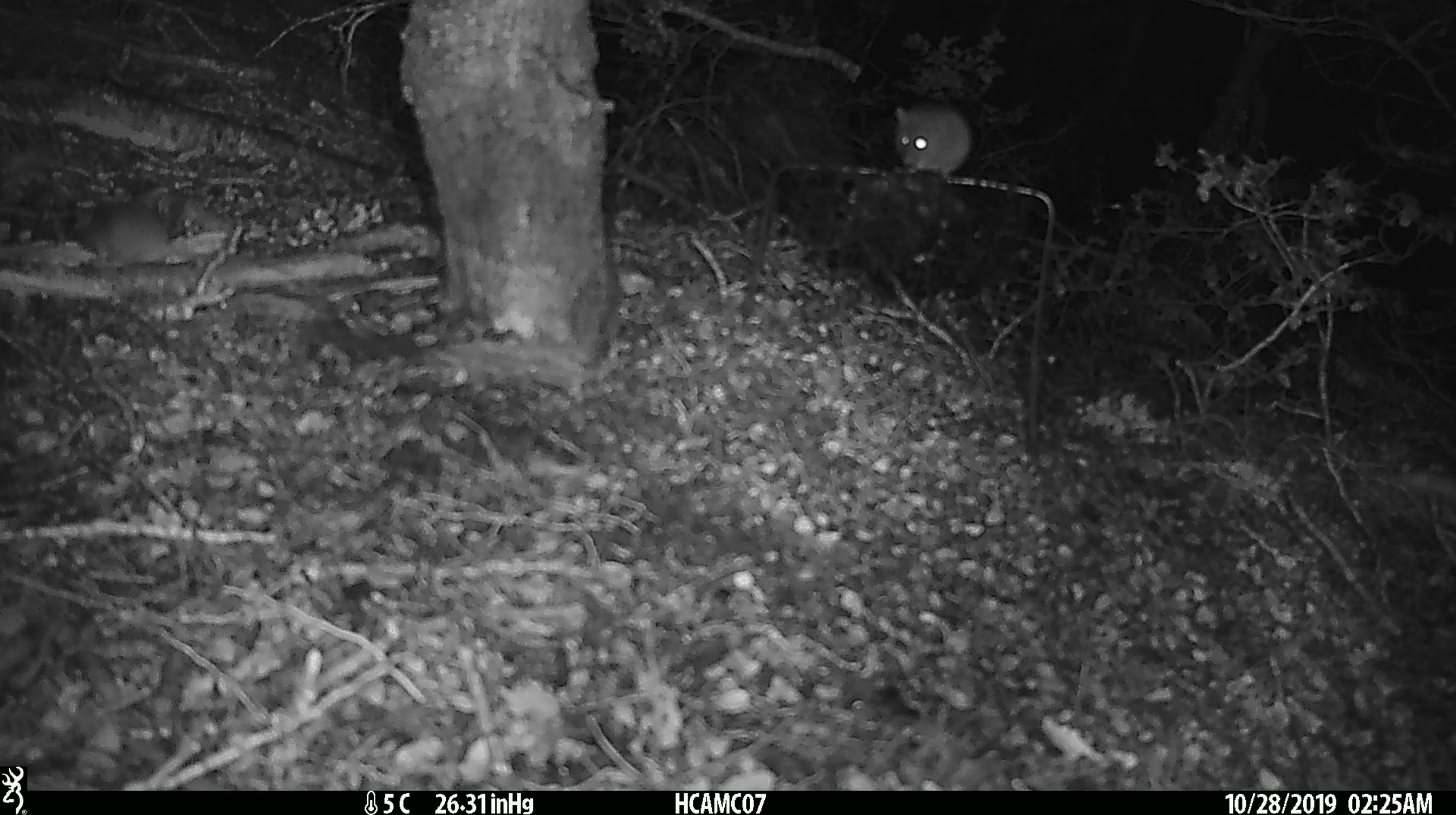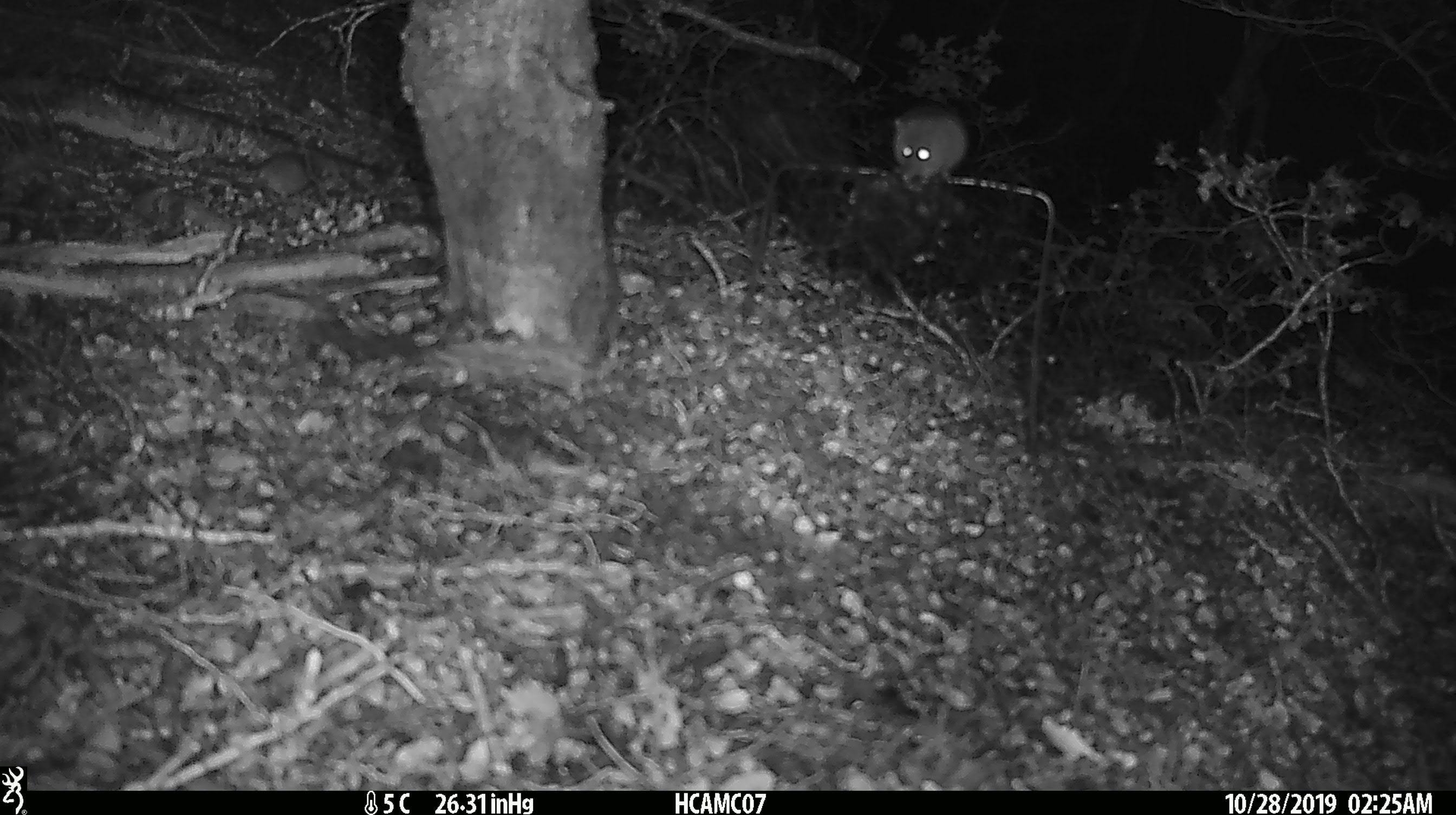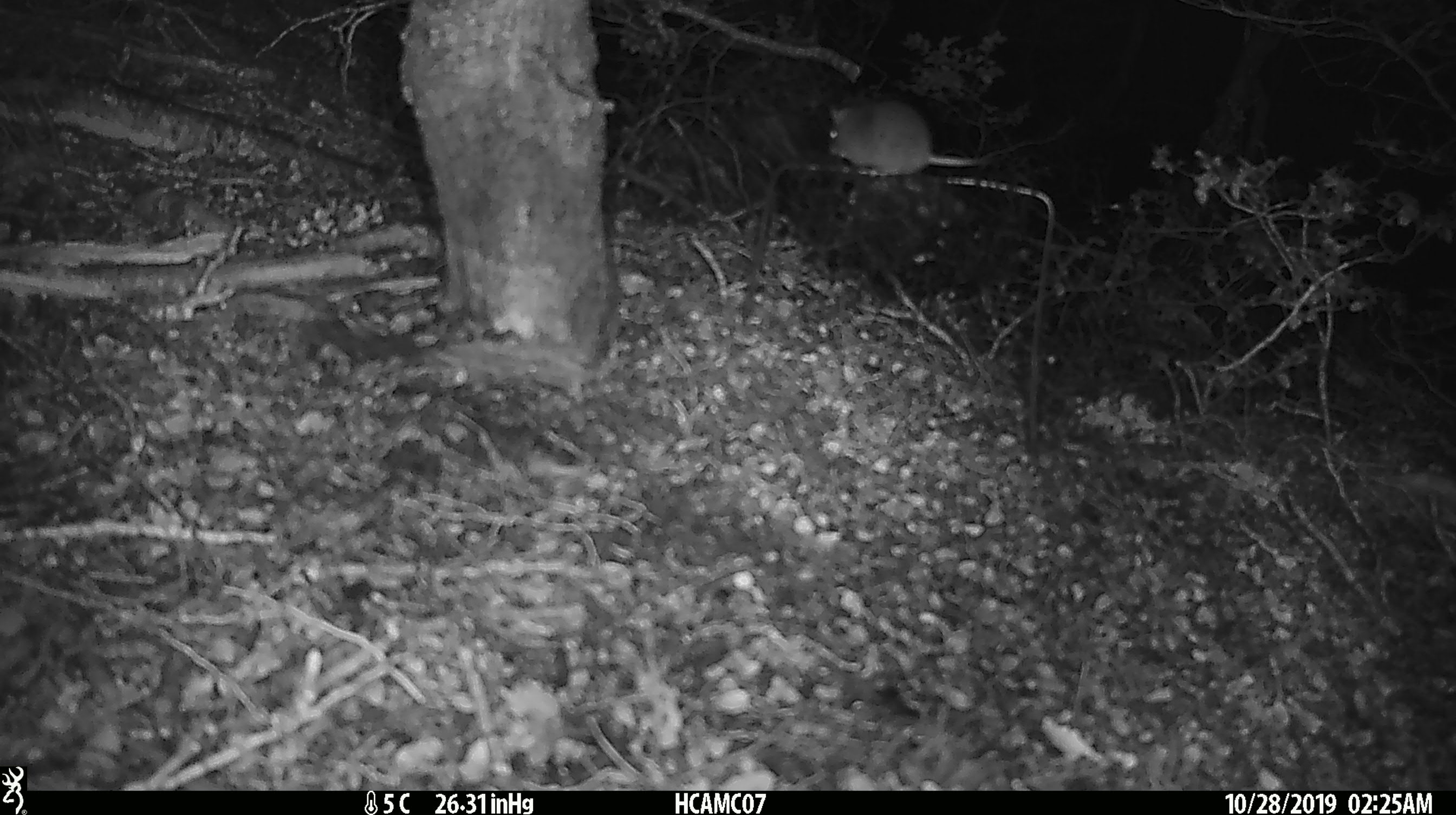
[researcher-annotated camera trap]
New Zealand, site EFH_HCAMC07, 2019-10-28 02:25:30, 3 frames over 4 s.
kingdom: Animalia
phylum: Chordata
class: Mammalia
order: Rodentia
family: Muridae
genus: Mus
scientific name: Mus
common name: mouse